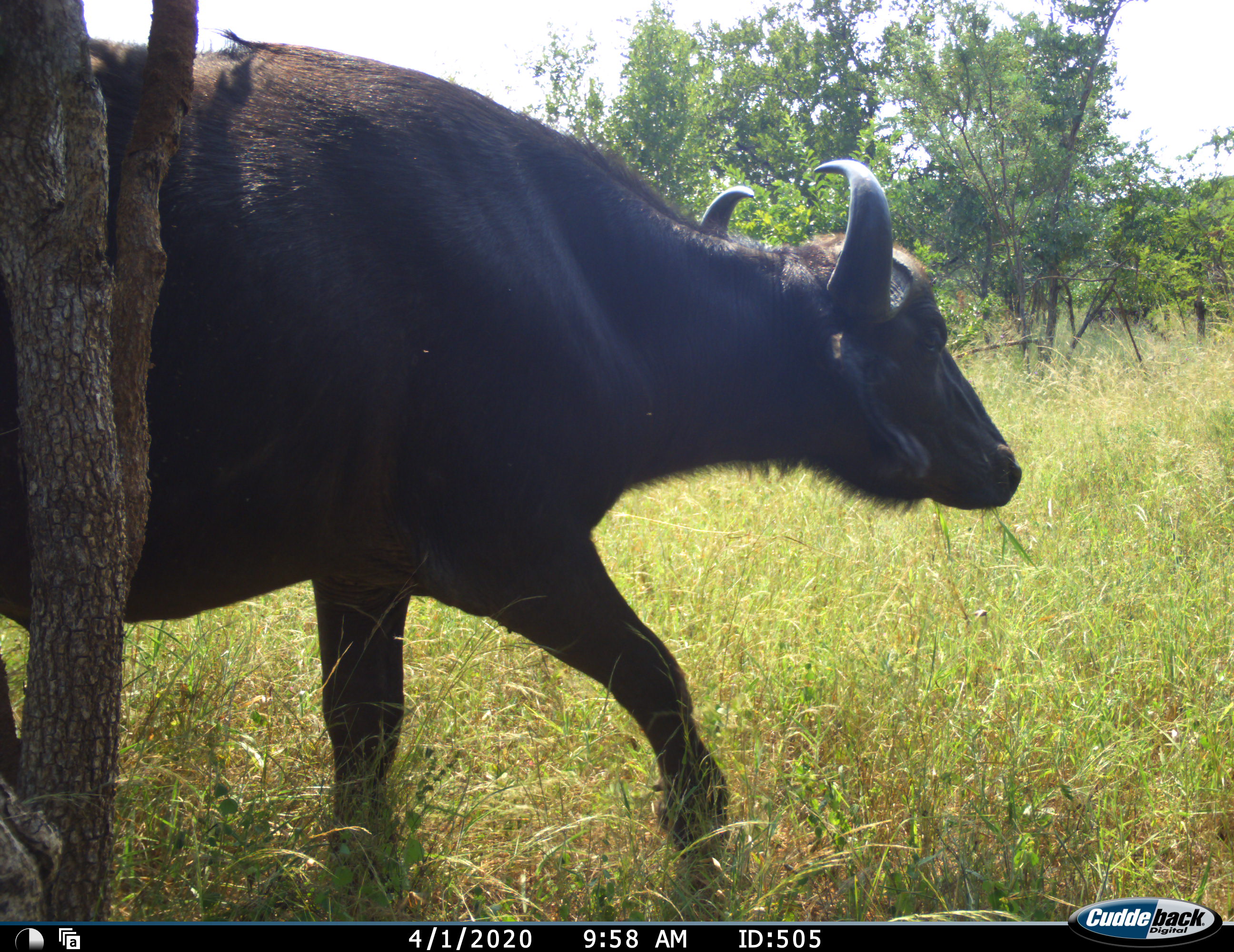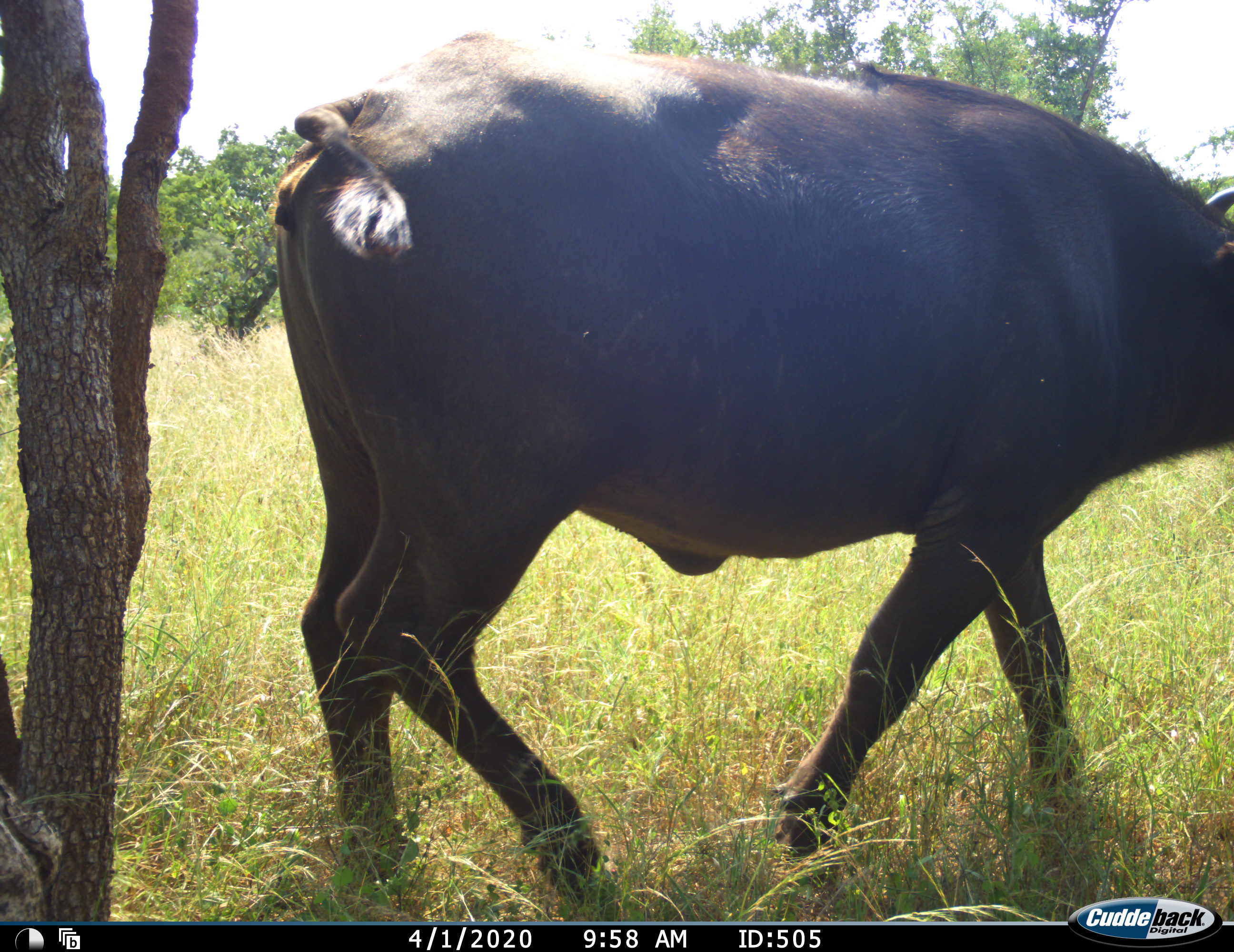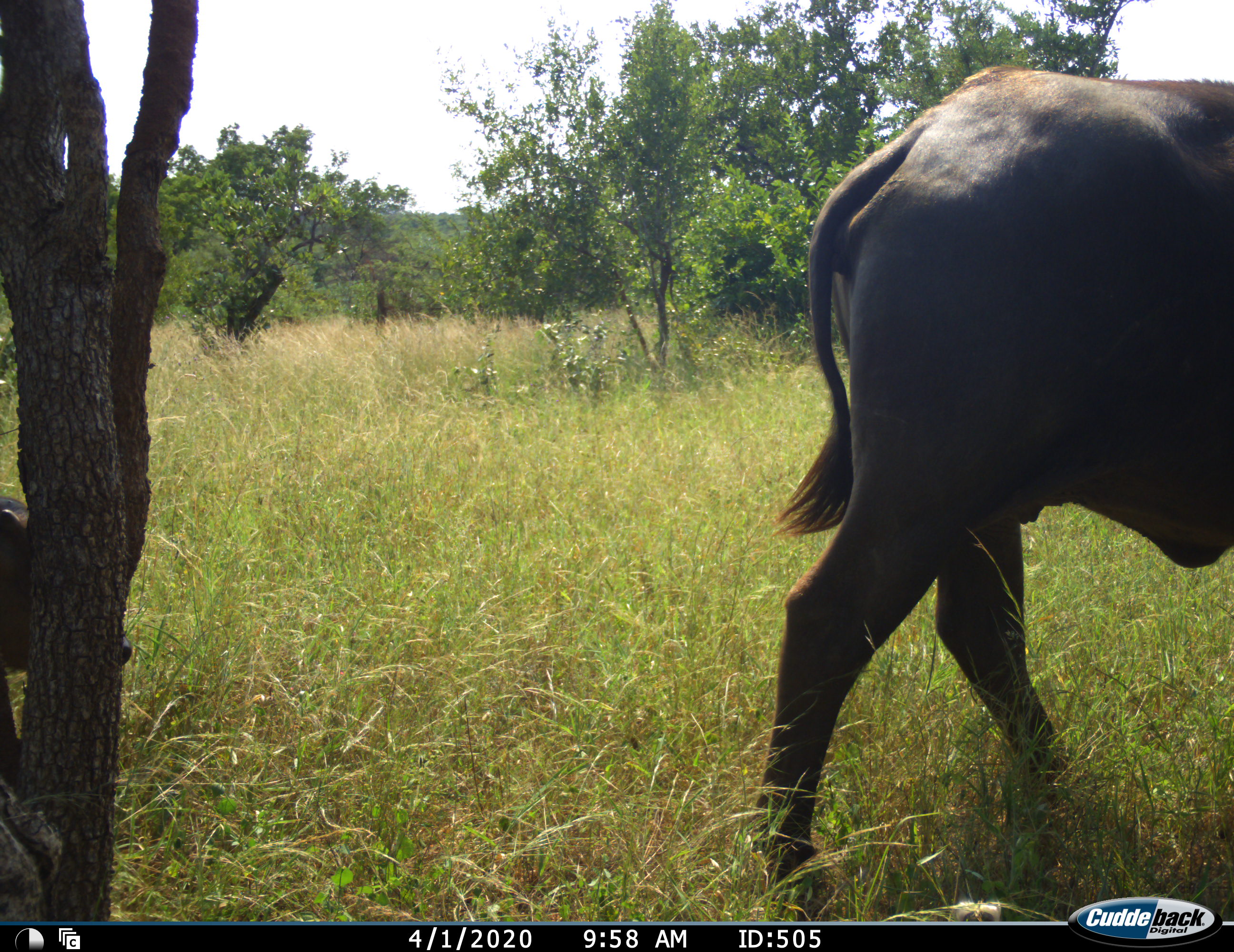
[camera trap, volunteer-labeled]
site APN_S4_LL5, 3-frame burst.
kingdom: Animalia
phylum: Chordata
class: Mammalia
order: Artiodactyla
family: Bovidae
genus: Syncerus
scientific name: Syncerus caffer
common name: african buffalo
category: buffalo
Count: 1.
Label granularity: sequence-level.